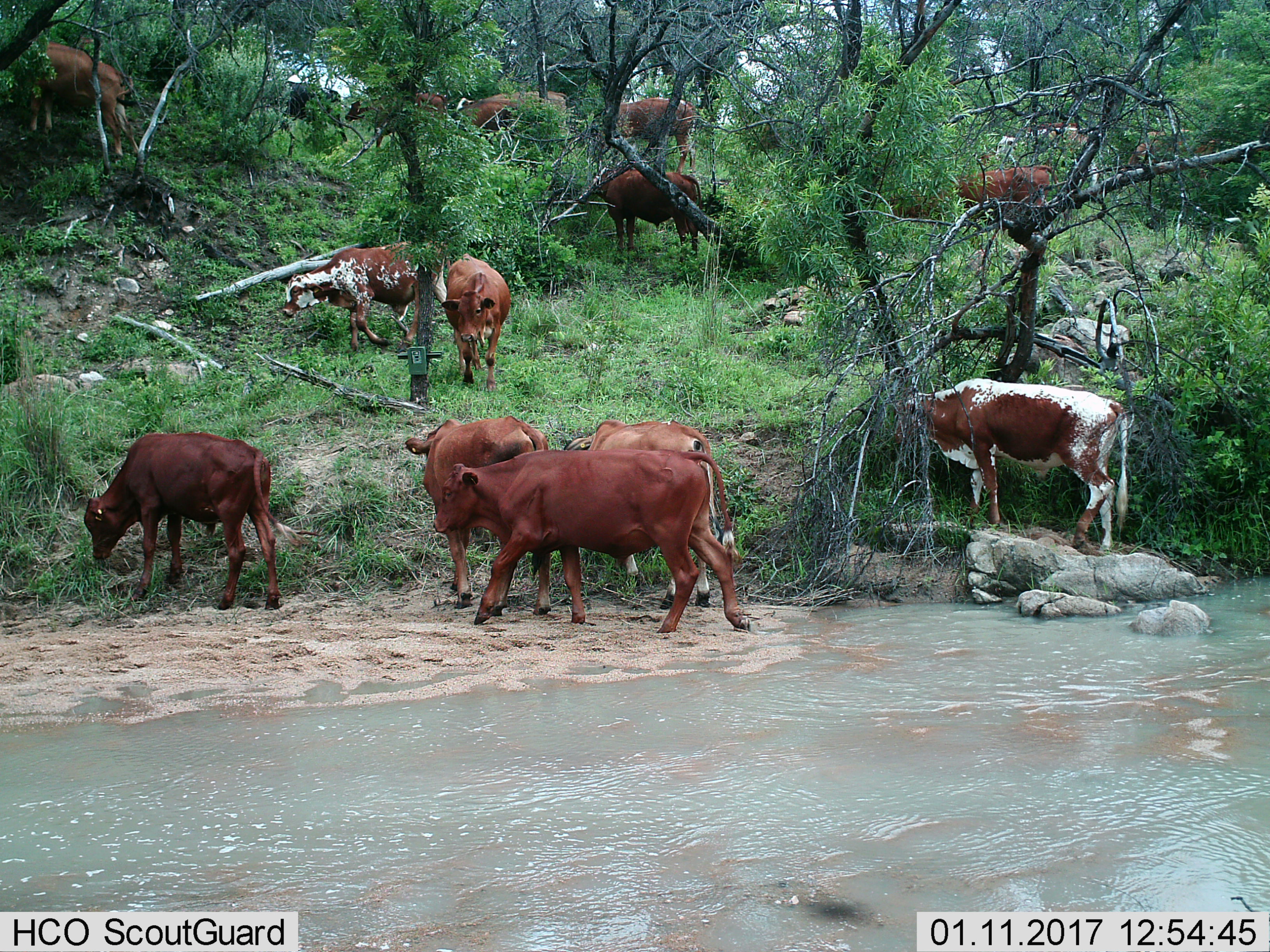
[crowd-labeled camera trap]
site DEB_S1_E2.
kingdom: Animalia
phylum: Chordata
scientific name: Vertebrata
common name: domestic animal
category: domesticanimal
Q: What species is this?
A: Domesticanimal (domestic animal) (Vertebrata).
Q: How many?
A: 11-50.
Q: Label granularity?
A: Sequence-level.